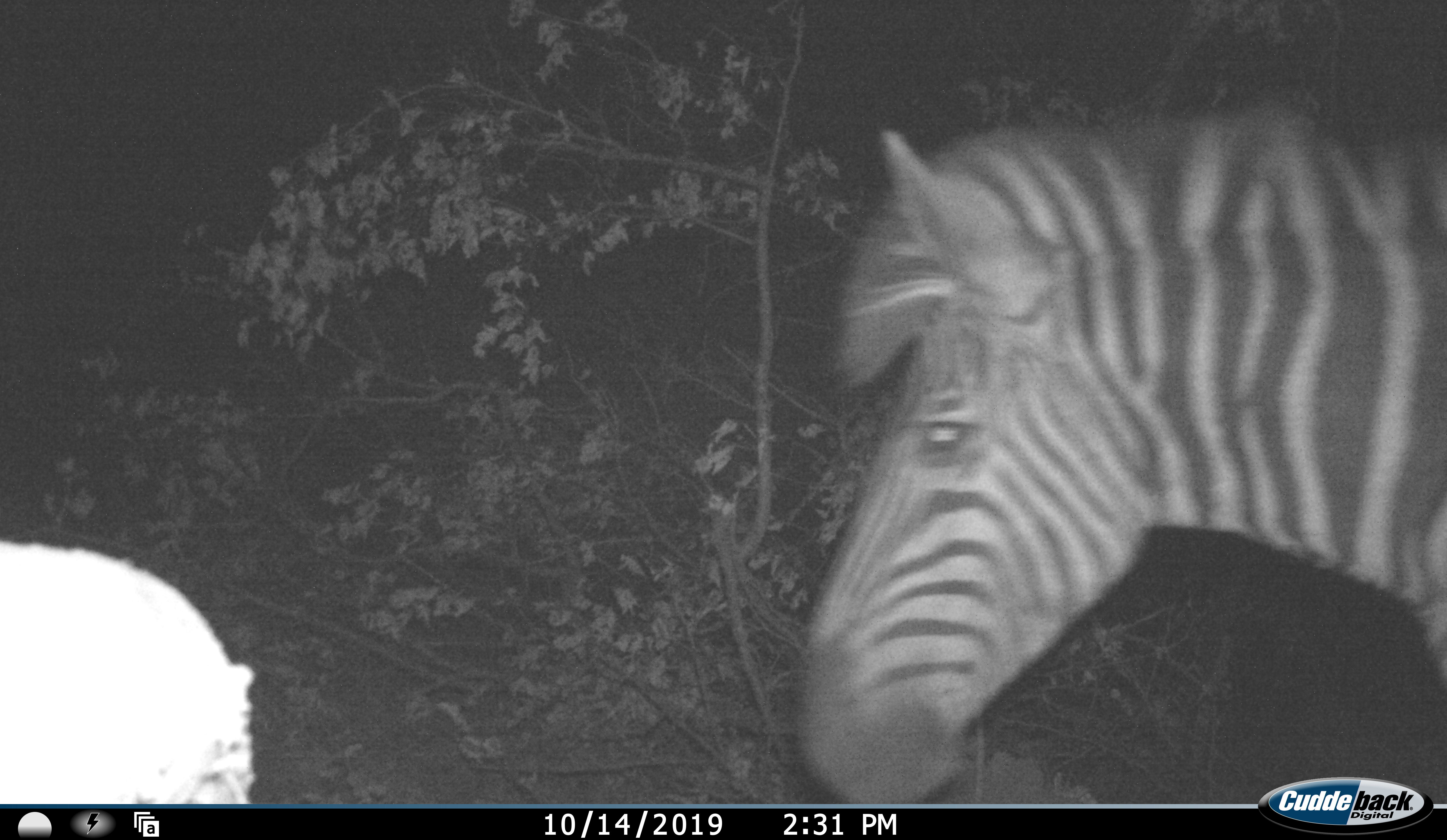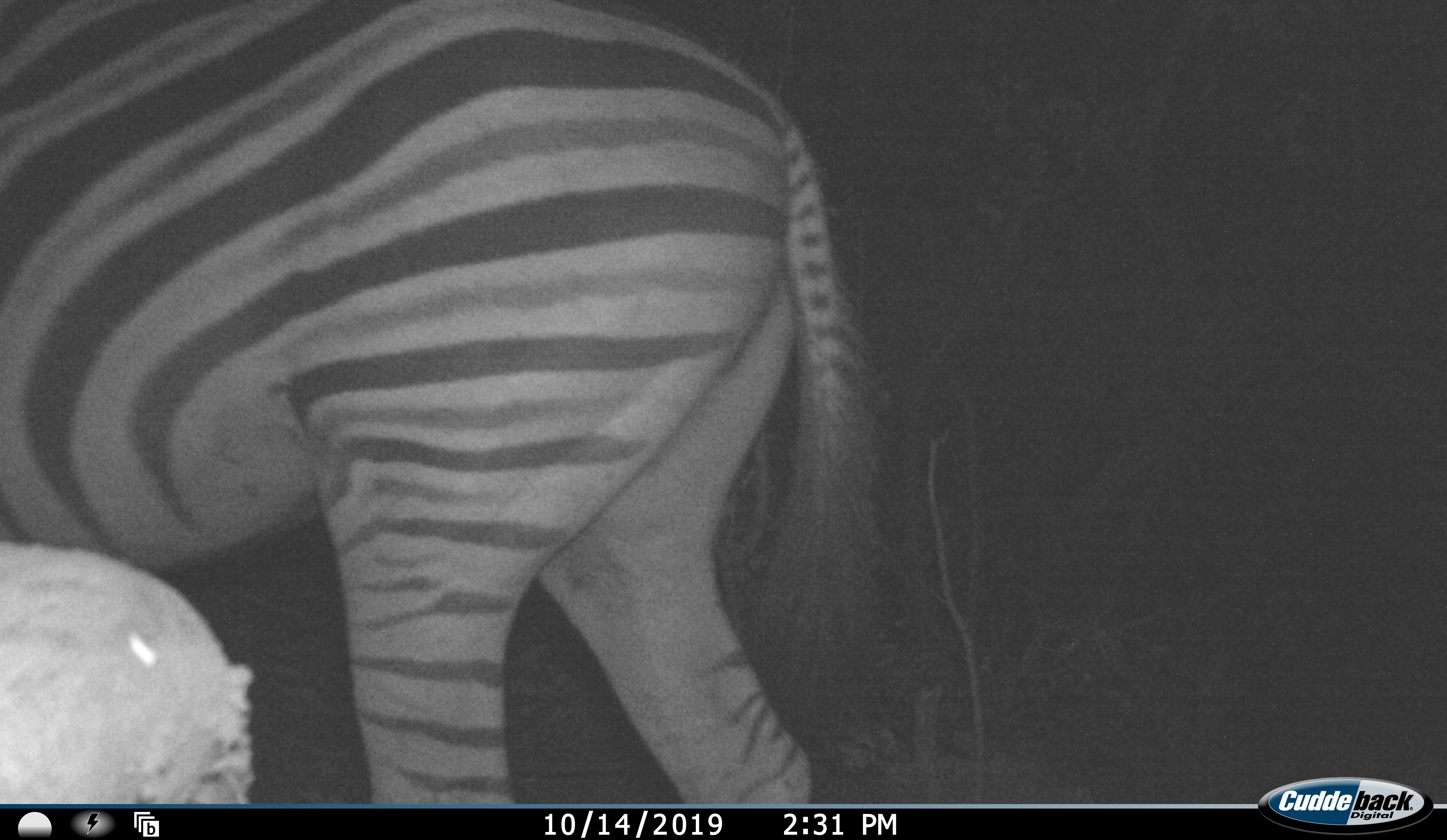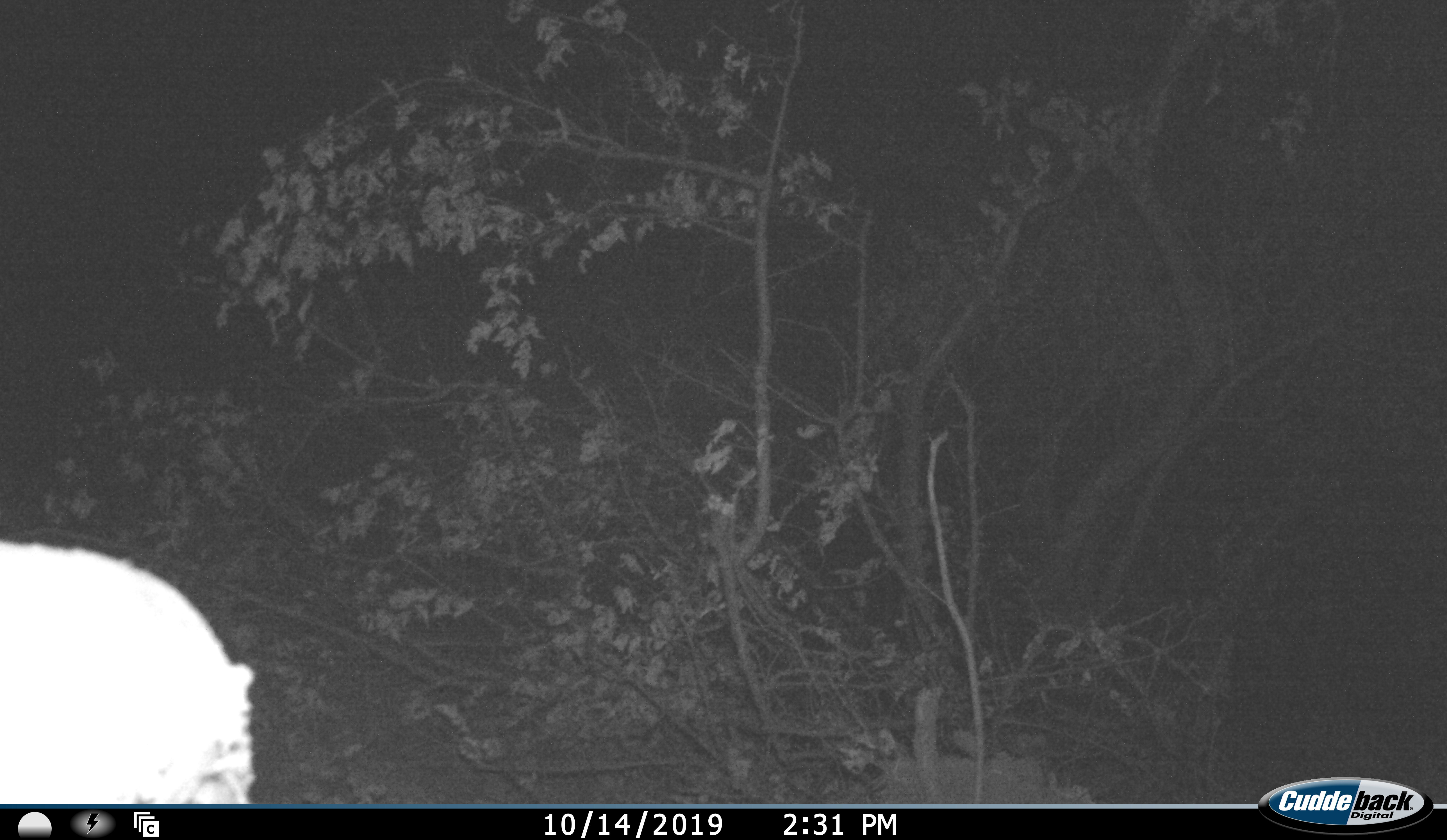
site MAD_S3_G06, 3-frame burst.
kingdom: Animalia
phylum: Chordata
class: Mammalia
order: Perissodactyla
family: Equidae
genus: Equus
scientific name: Equus quagga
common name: plains zebra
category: zebraplains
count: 1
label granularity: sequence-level